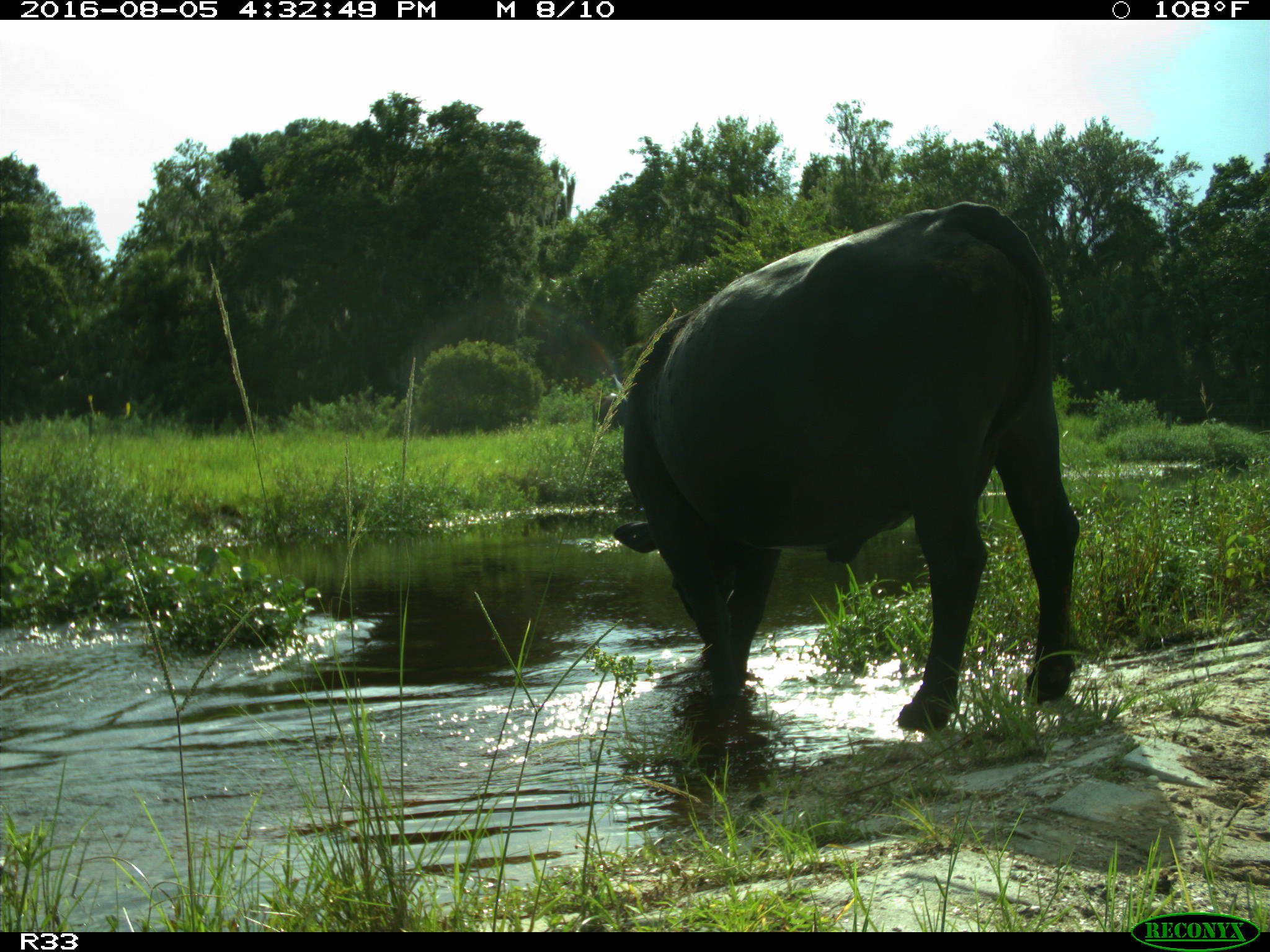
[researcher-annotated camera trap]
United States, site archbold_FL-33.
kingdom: Animalia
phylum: Chordata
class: Mammalia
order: Artiodactyla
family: Bovidae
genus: Bos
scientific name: Bos taurus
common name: domestic cow